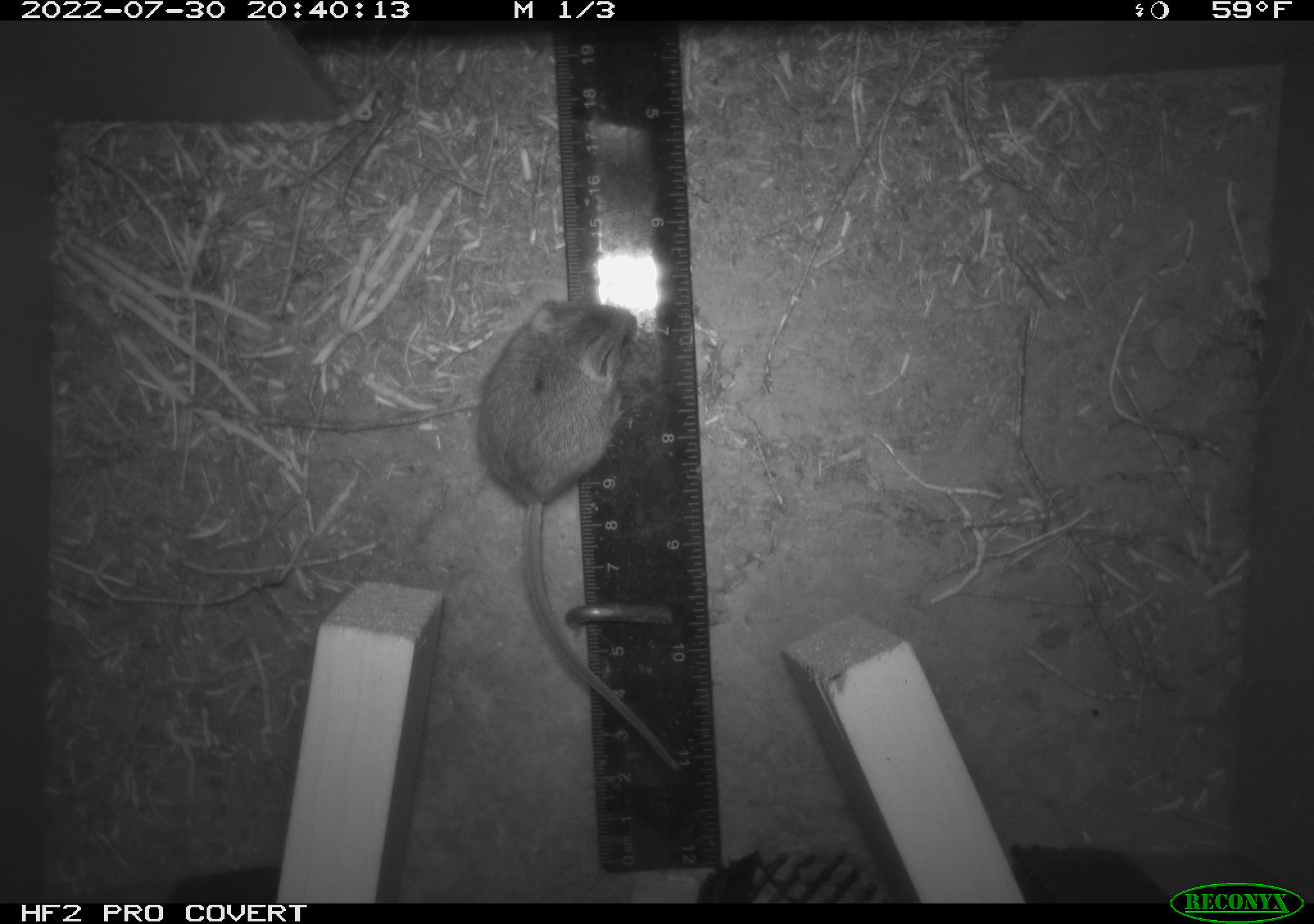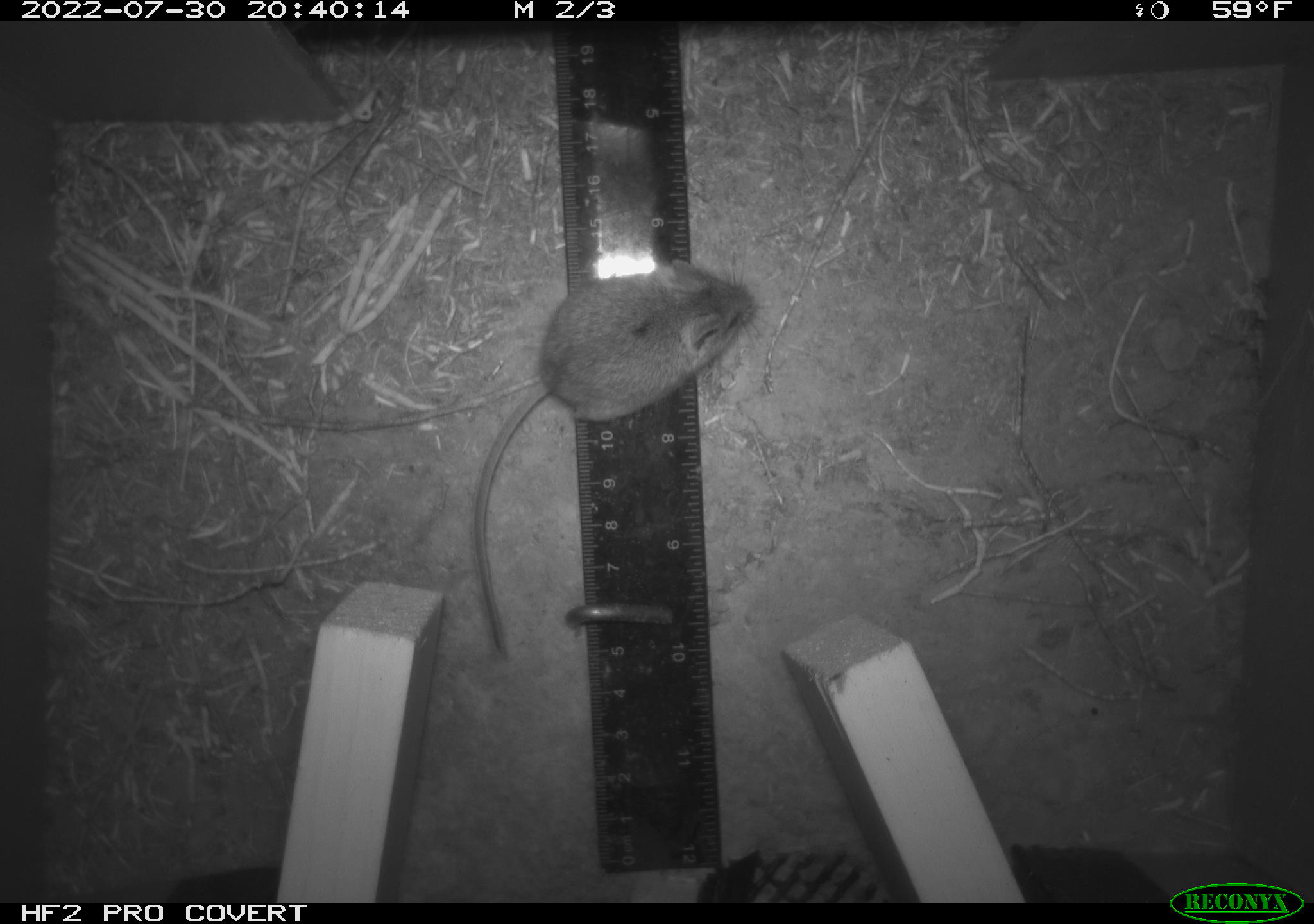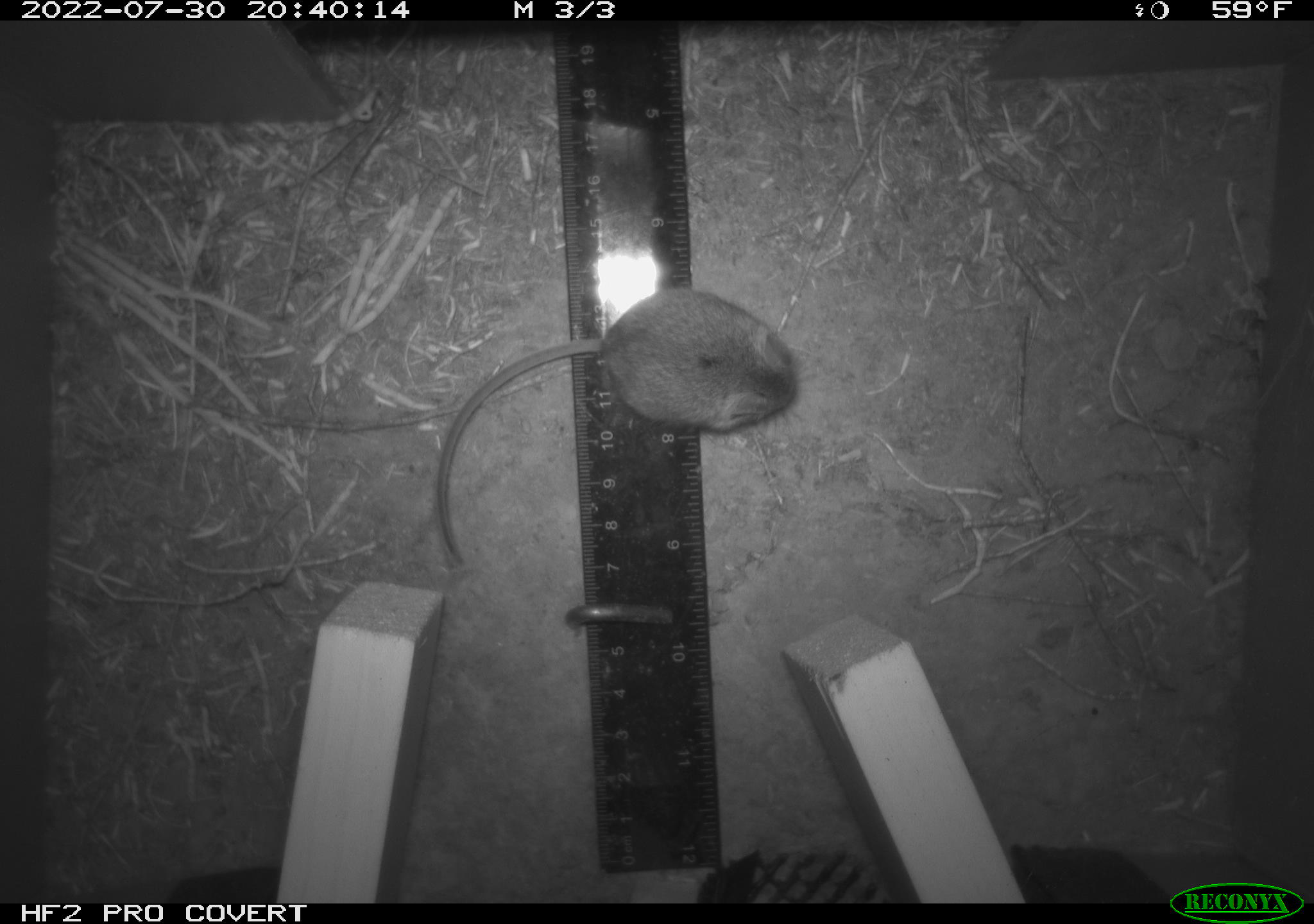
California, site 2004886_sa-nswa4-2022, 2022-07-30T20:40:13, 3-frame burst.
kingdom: Animalia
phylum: Chordata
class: Mammalia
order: Rodentia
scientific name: Rodentia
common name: rodent